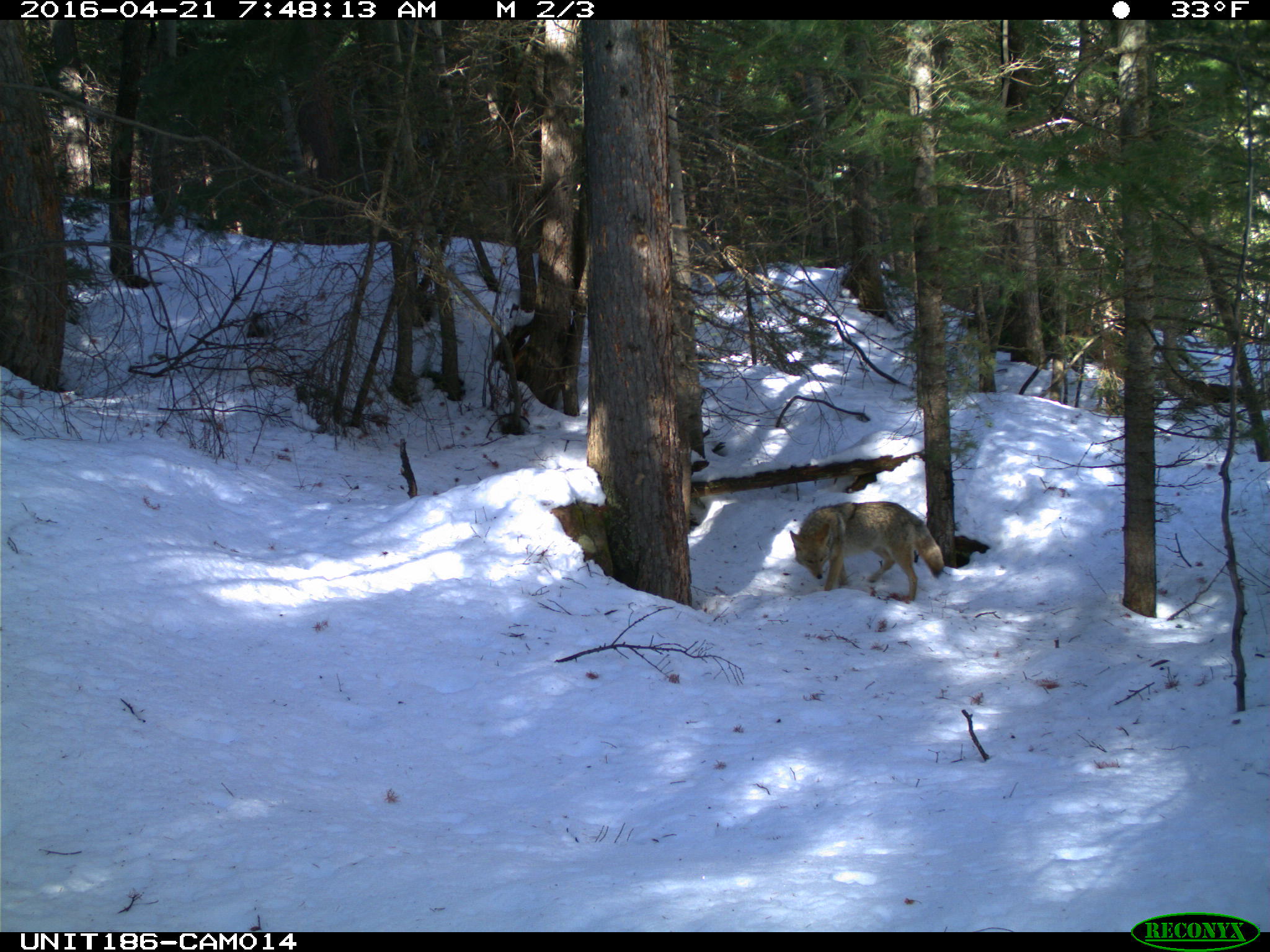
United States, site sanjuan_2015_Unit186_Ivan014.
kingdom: Animalia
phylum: Chordata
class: Mammalia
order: Carnivora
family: Canidae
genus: Canis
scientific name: Canis latrans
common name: coyote